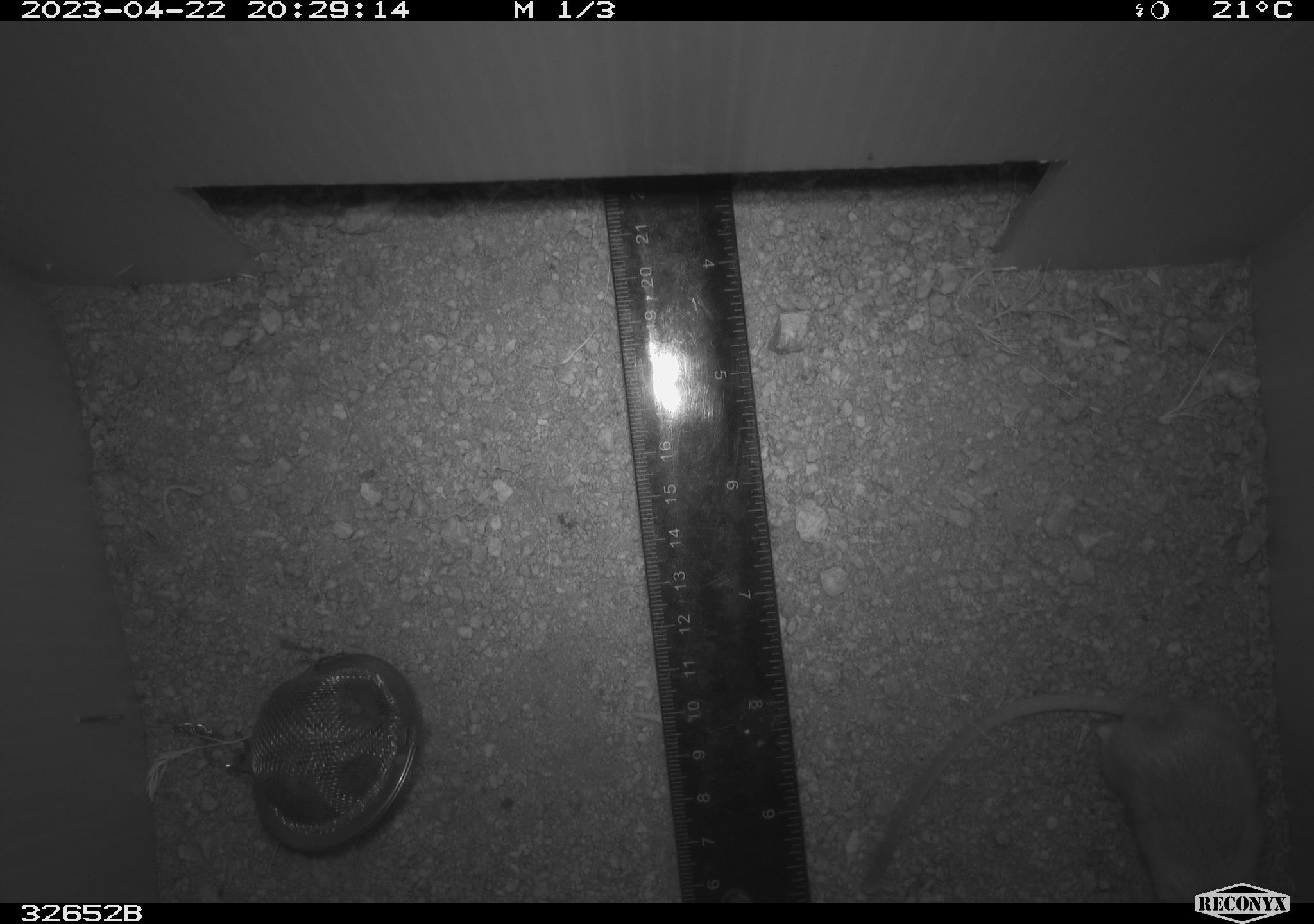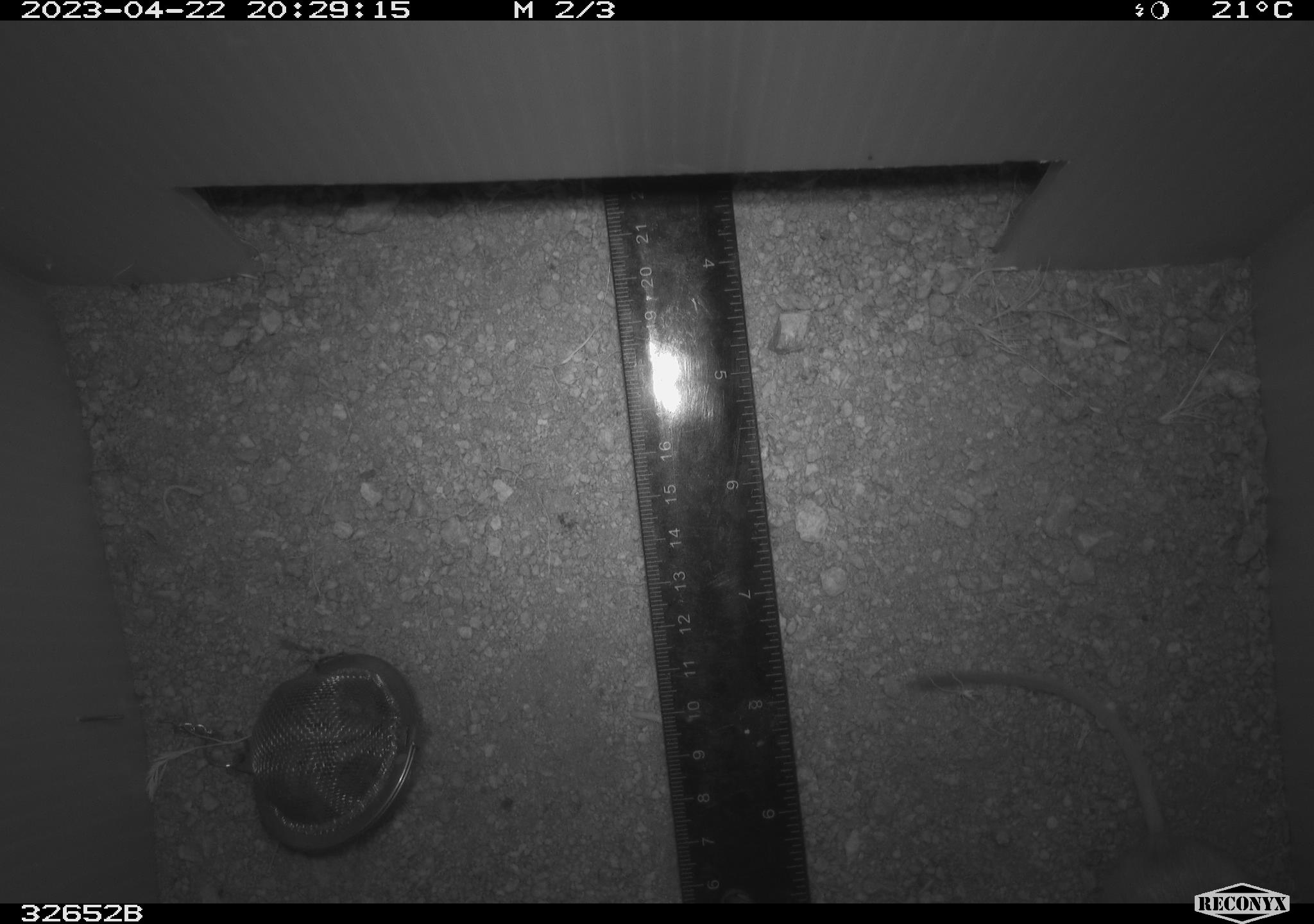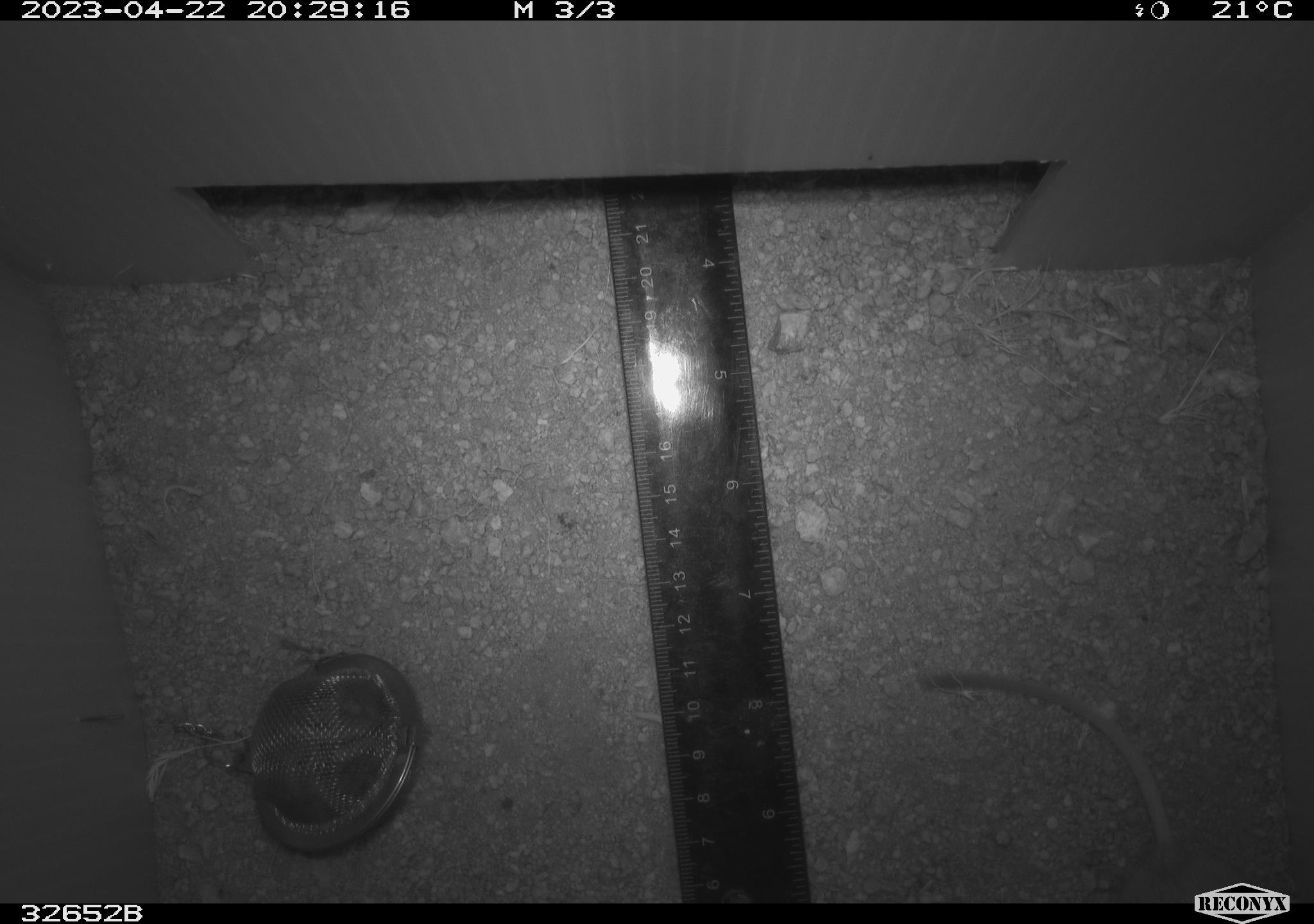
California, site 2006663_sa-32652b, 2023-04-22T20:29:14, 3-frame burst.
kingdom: Animalia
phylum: Chordata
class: Mammalia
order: Rodentia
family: Heteromyidae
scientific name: Heteromyidae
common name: kangaroo rats and pocket mice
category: heteromyidae family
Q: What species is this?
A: Heteromyidae family (kangaroo rats and pocket mice) (Heteromyidae).